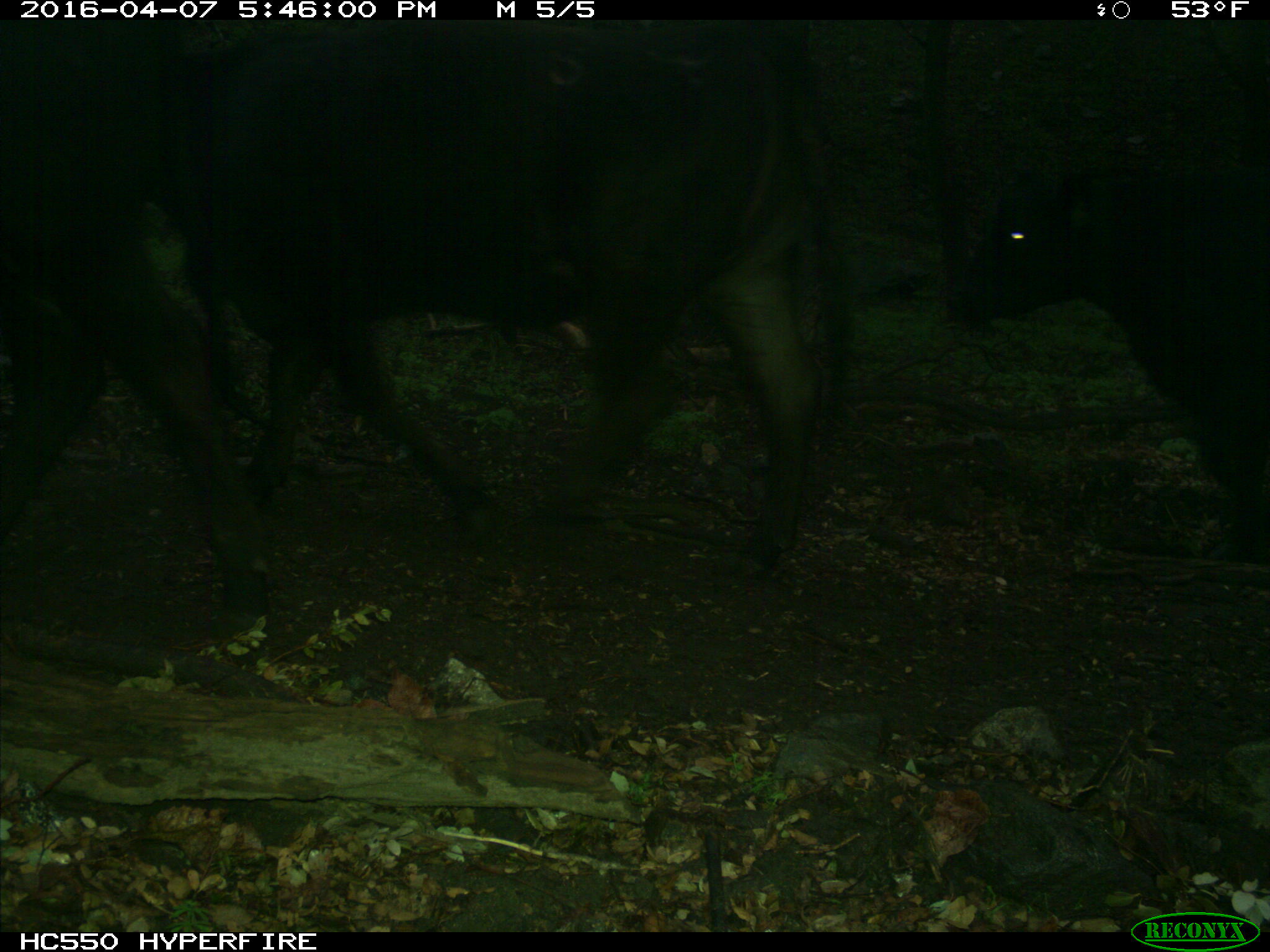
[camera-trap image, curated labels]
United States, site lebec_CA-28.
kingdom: Animalia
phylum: Chordata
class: Mammalia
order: Artiodactyla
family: Bovidae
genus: Bos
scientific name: Bos taurus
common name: domestic cow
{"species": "Bos taurus (domestic cow)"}